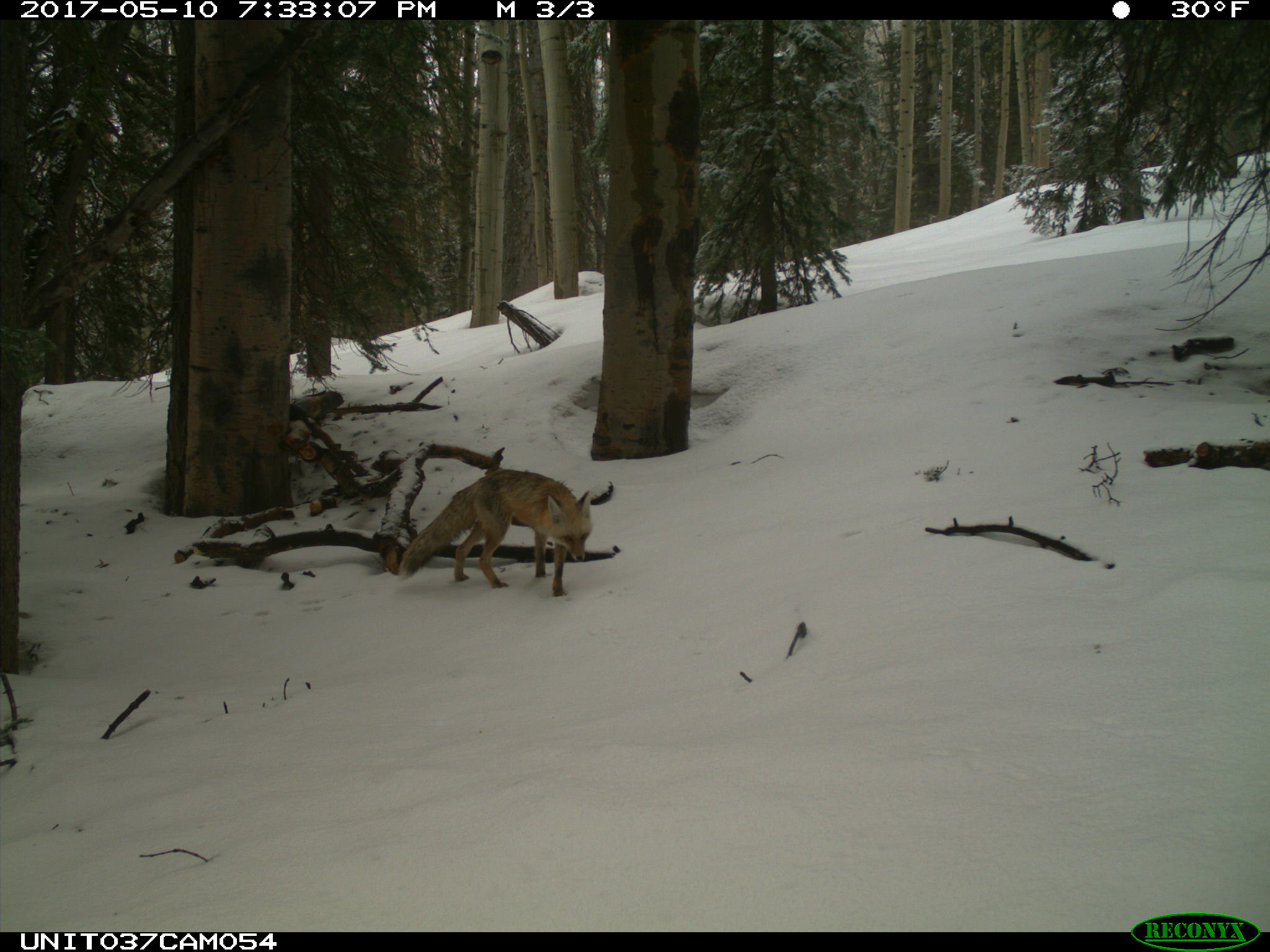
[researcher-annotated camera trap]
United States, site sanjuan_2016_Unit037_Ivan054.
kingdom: Animalia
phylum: Chordata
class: Mammalia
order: Carnivora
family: Canidae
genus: Vulpes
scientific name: Vulpes vulpes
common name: red fox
Vulpes vulpes (red fox).